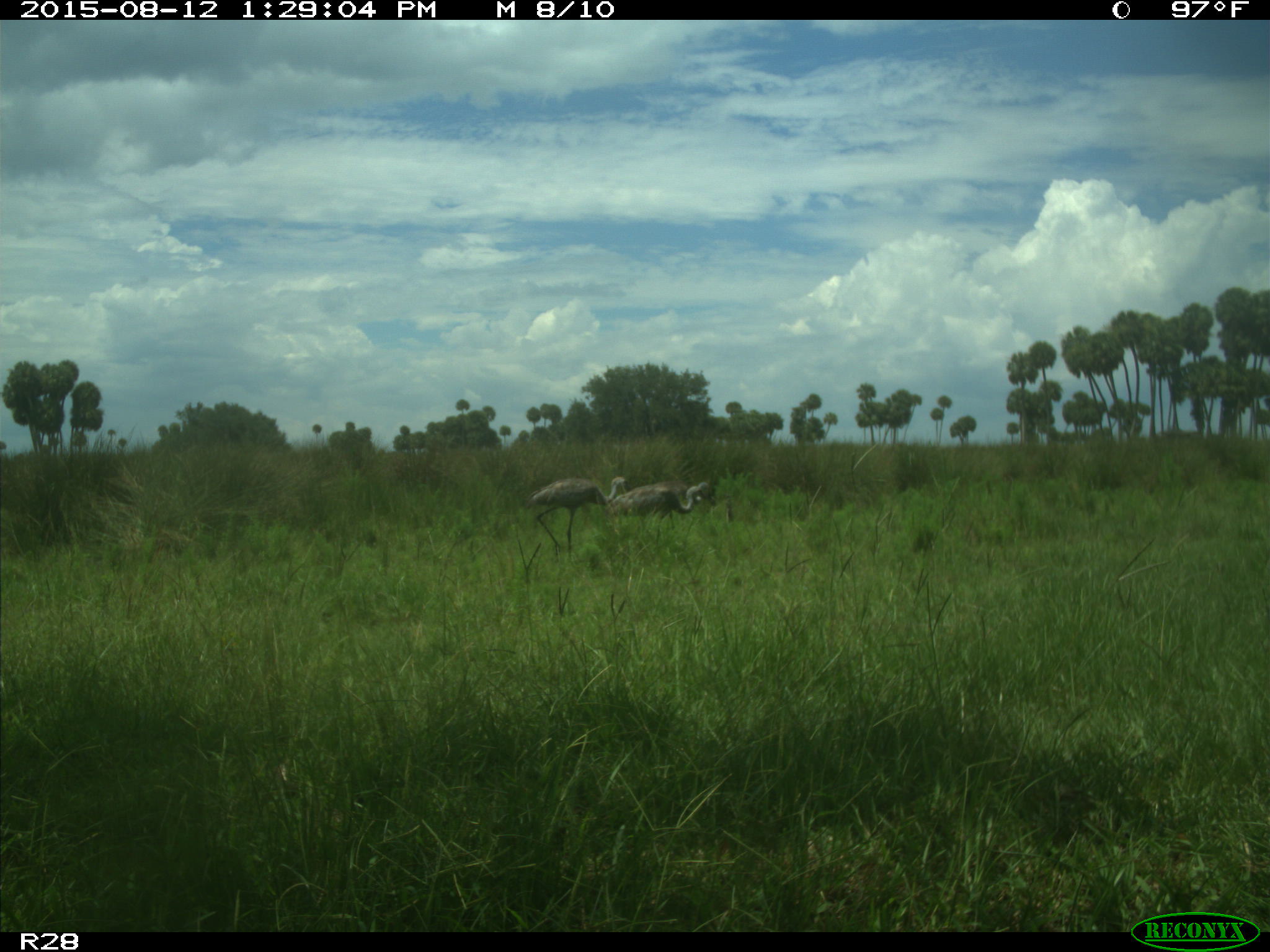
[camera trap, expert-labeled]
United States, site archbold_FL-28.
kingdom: Animalia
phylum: Chordata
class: Aves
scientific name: Aves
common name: birds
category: unidentified bird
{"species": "unidentified bird (birds) (Aves)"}